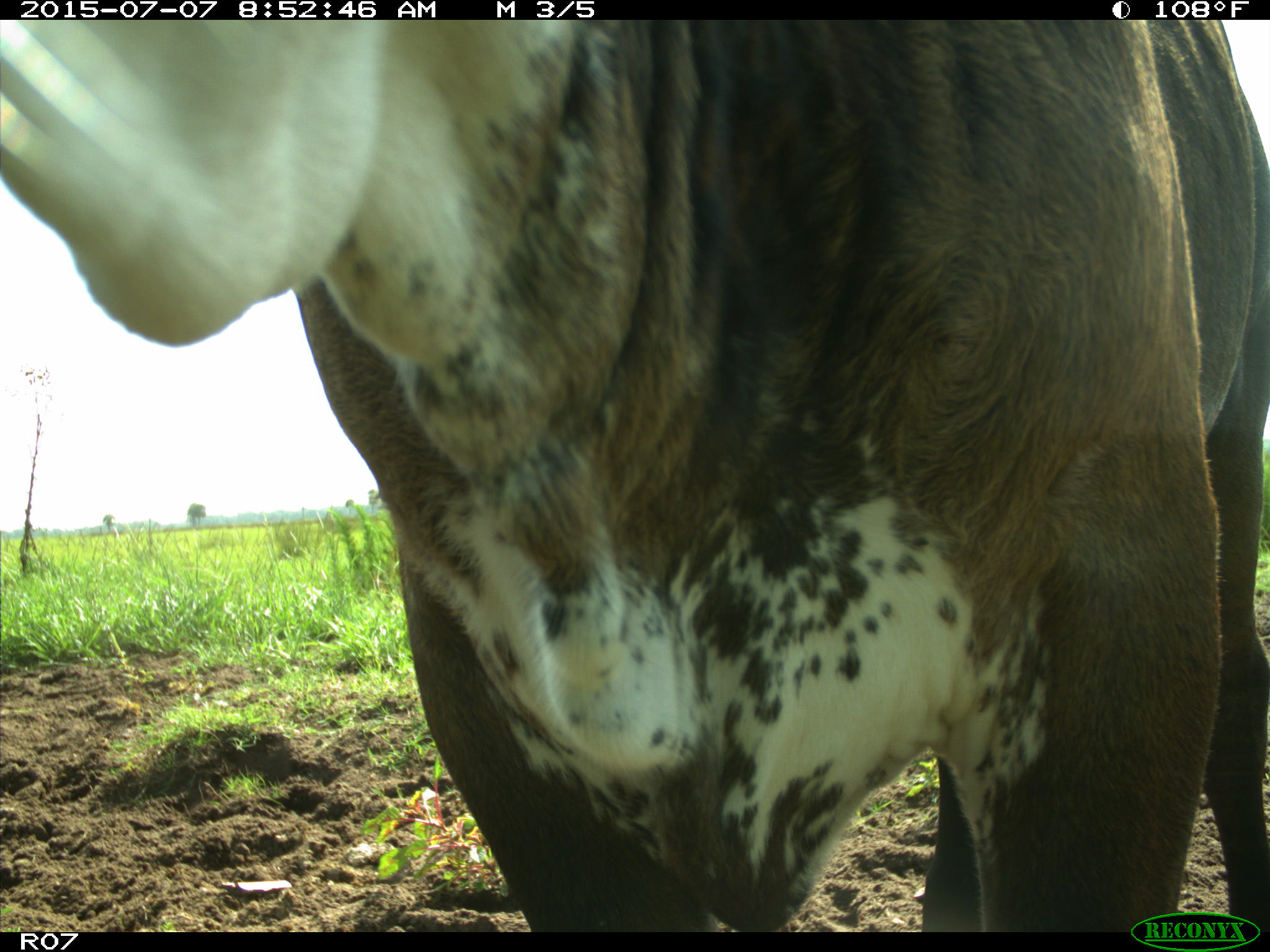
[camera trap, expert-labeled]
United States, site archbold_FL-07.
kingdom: Animalia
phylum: Chordata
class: Mammalia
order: Artiodactyla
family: Bovidae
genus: Bos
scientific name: Bos taurus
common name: domestic cow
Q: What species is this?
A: Bos taurus (domestic cow).